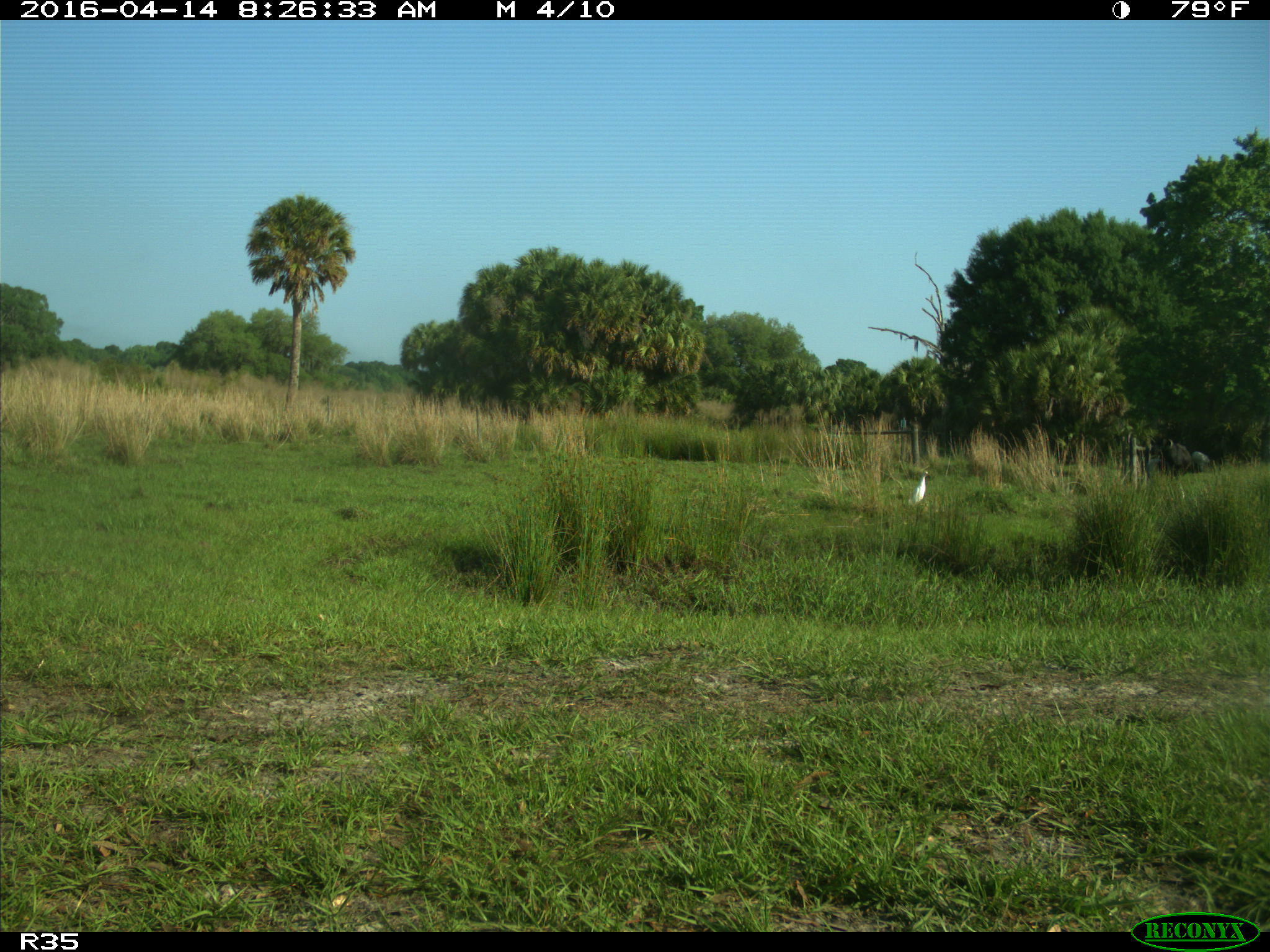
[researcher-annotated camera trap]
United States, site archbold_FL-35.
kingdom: Animalia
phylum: Chordata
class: Aves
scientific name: Aves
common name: birds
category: unidentified bird